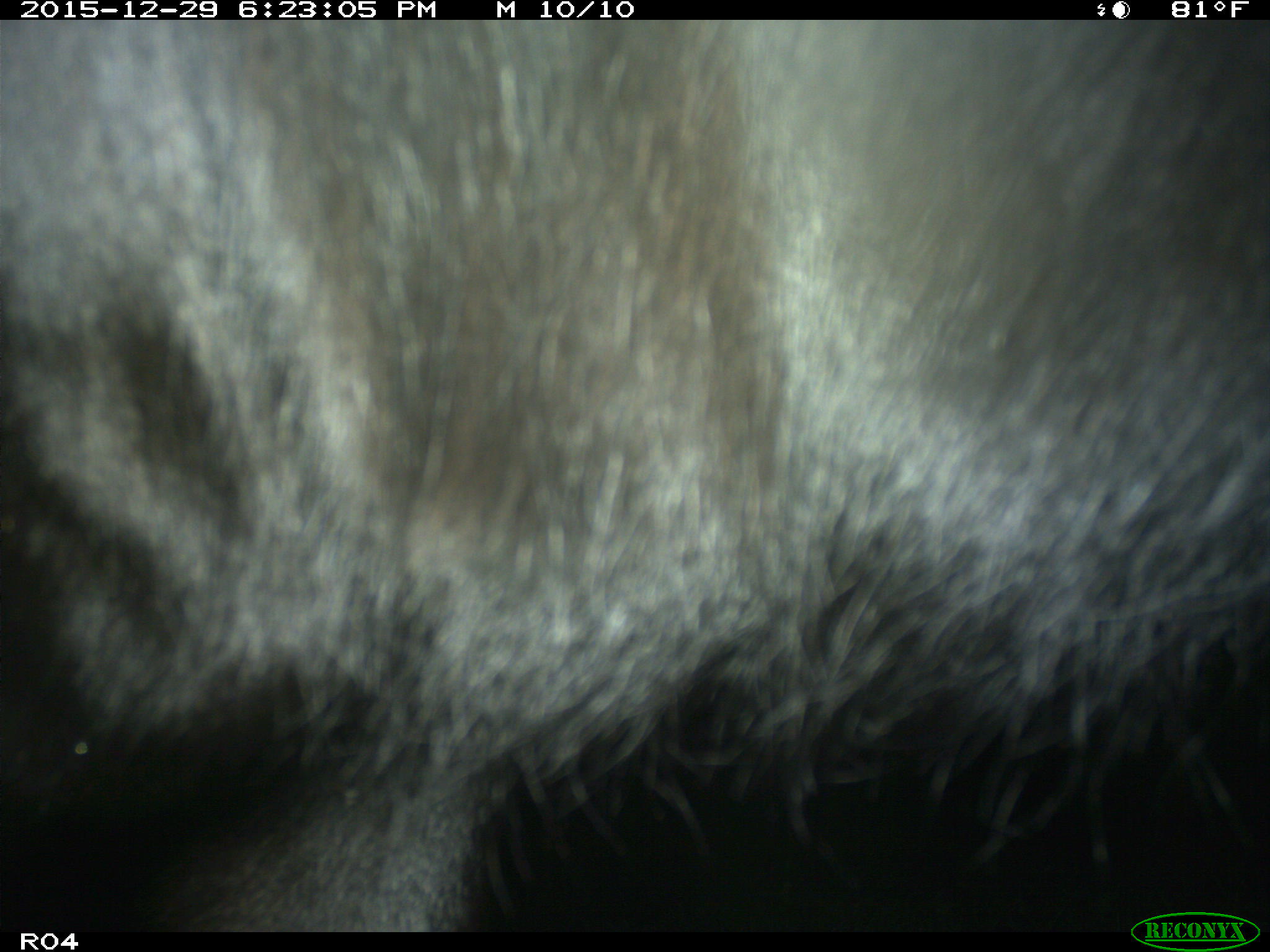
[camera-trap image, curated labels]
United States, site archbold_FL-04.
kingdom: Animalia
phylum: Chordata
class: Mammalia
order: Artiodactyla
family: Bovidae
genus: Bos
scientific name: Bos taurus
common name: domestic cow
Bos taurus (domestic cow).